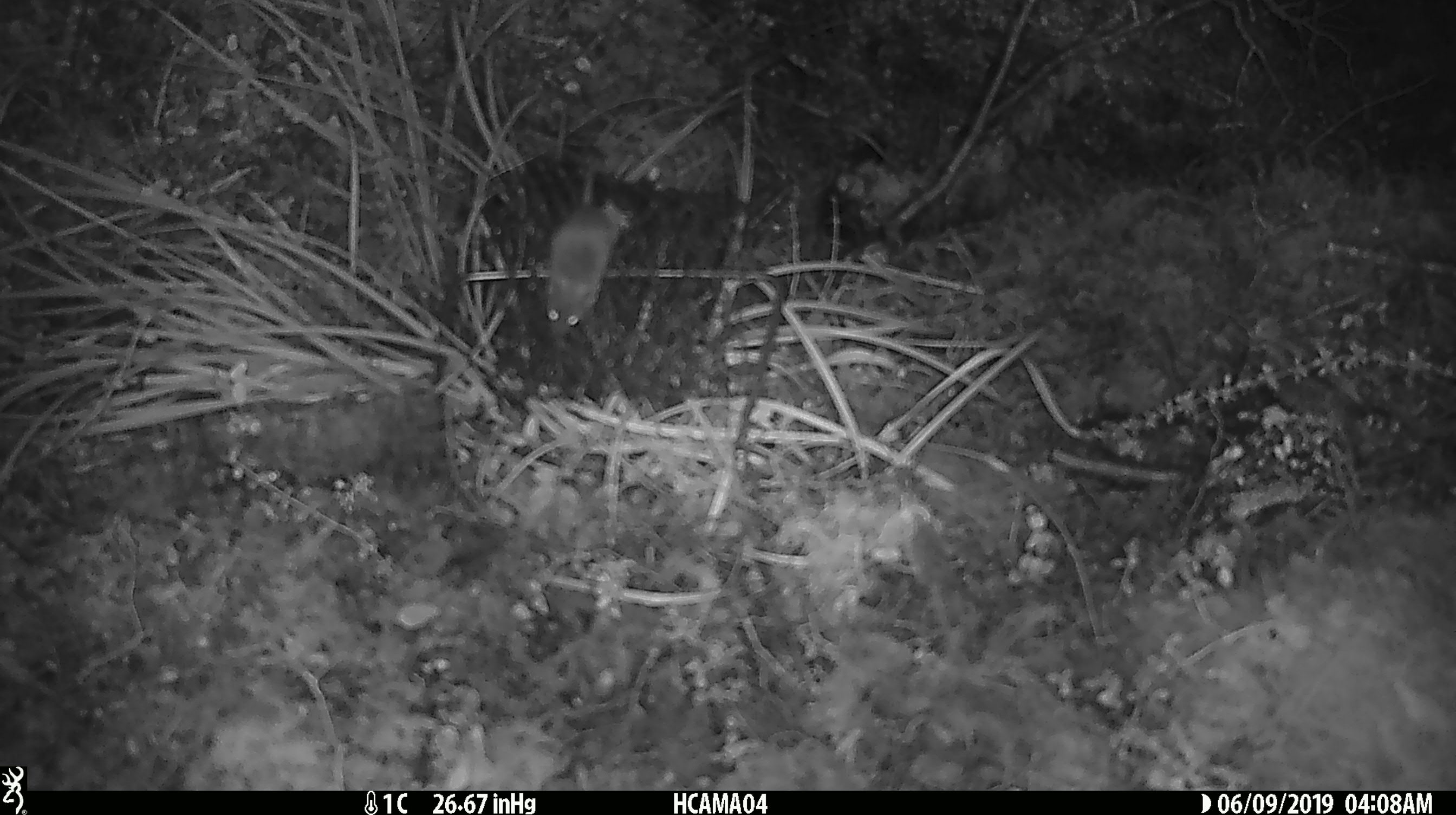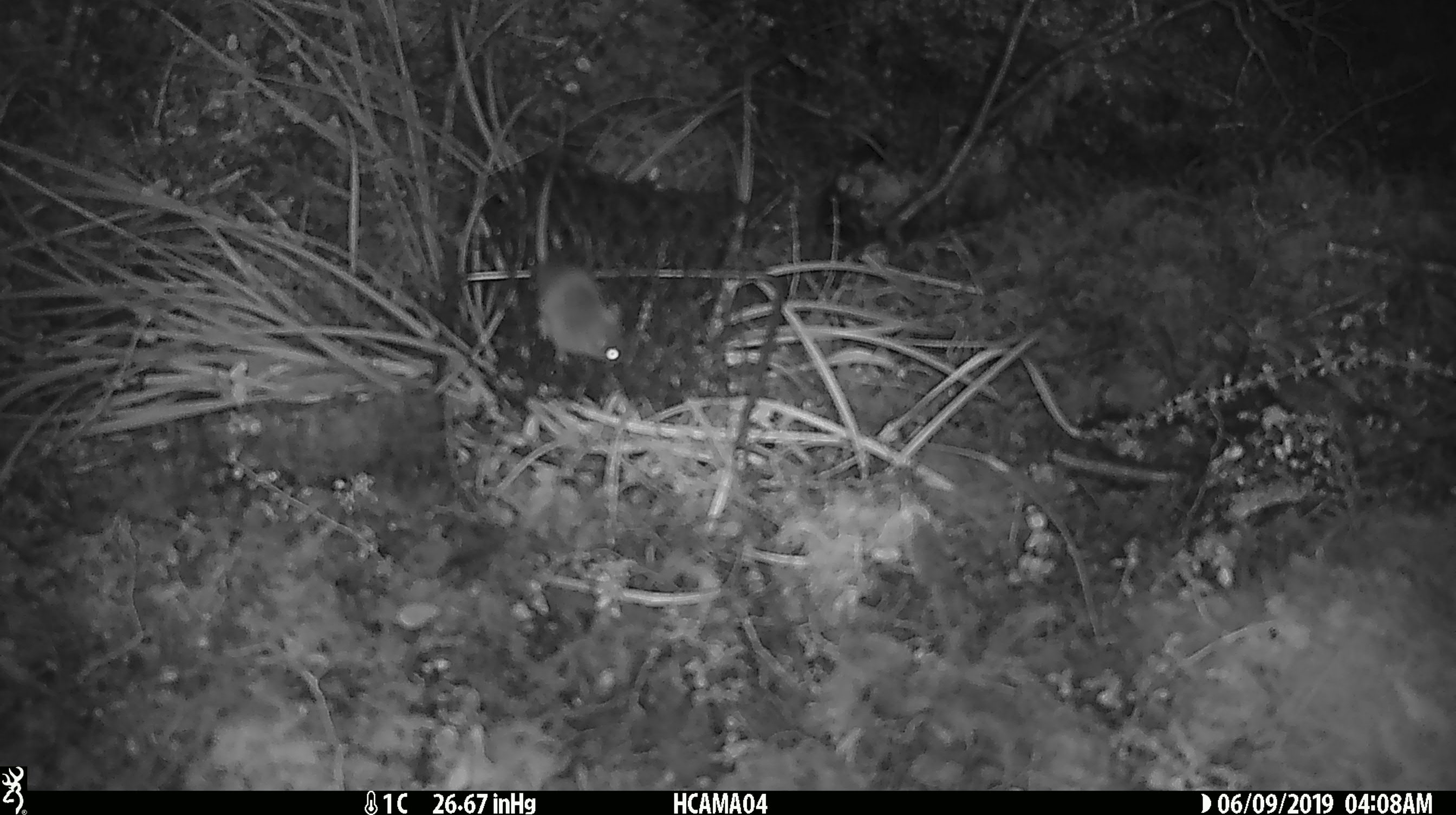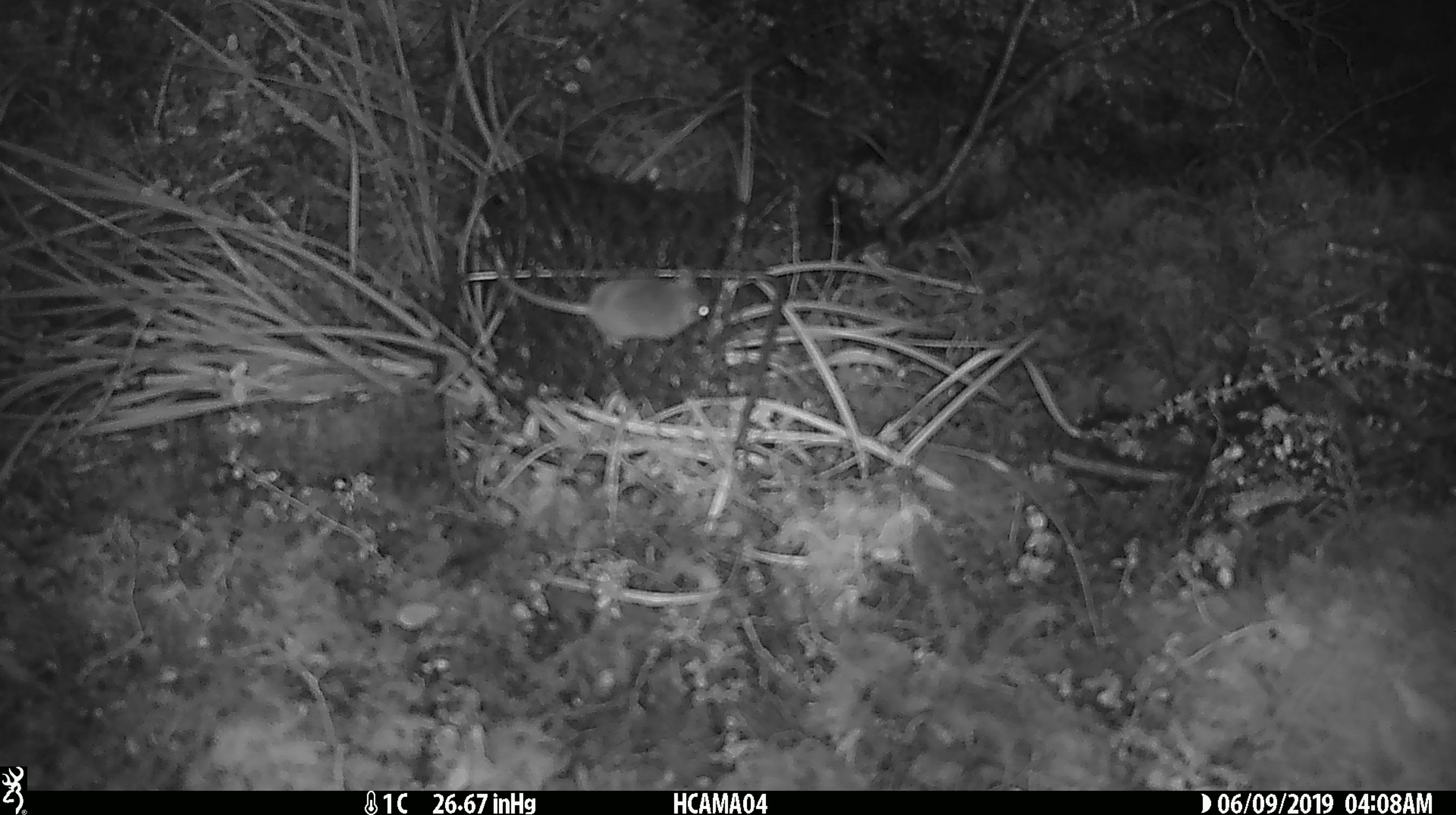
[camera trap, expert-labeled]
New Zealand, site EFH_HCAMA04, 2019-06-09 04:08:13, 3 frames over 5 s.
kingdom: Animalia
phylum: Chordata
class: Mammalia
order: Rodentia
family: Muridae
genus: Mus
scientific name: Mus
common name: mouse